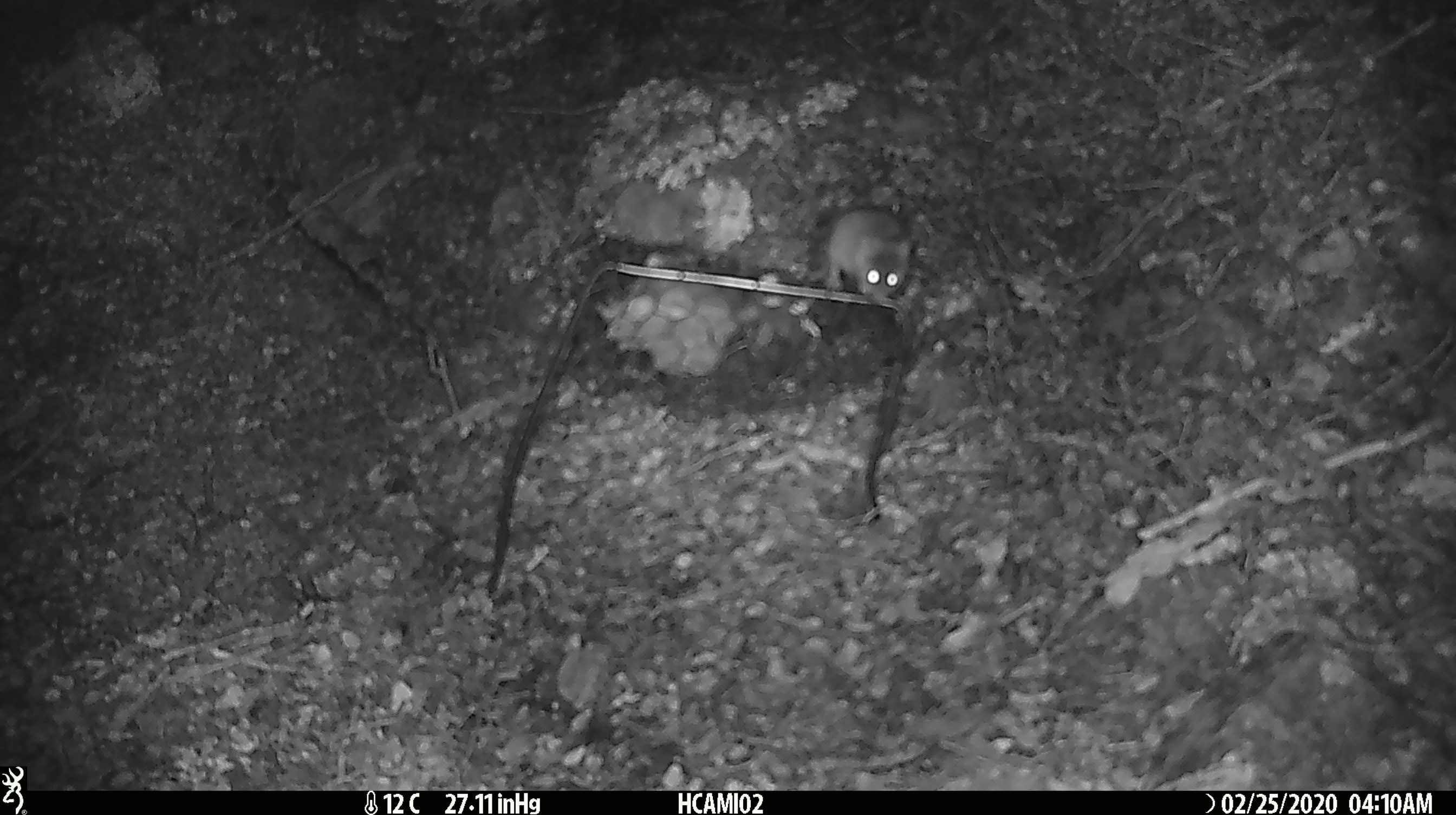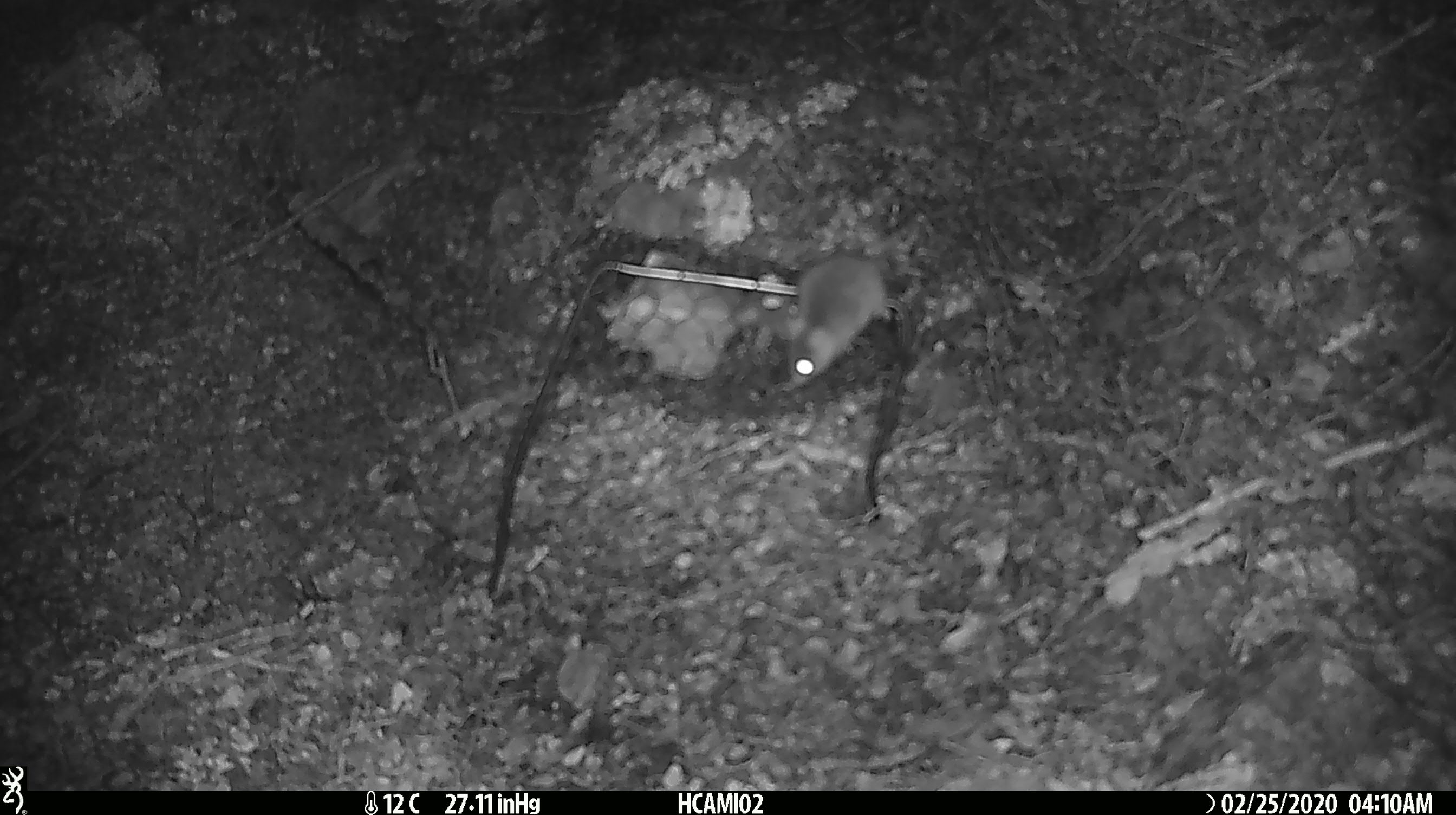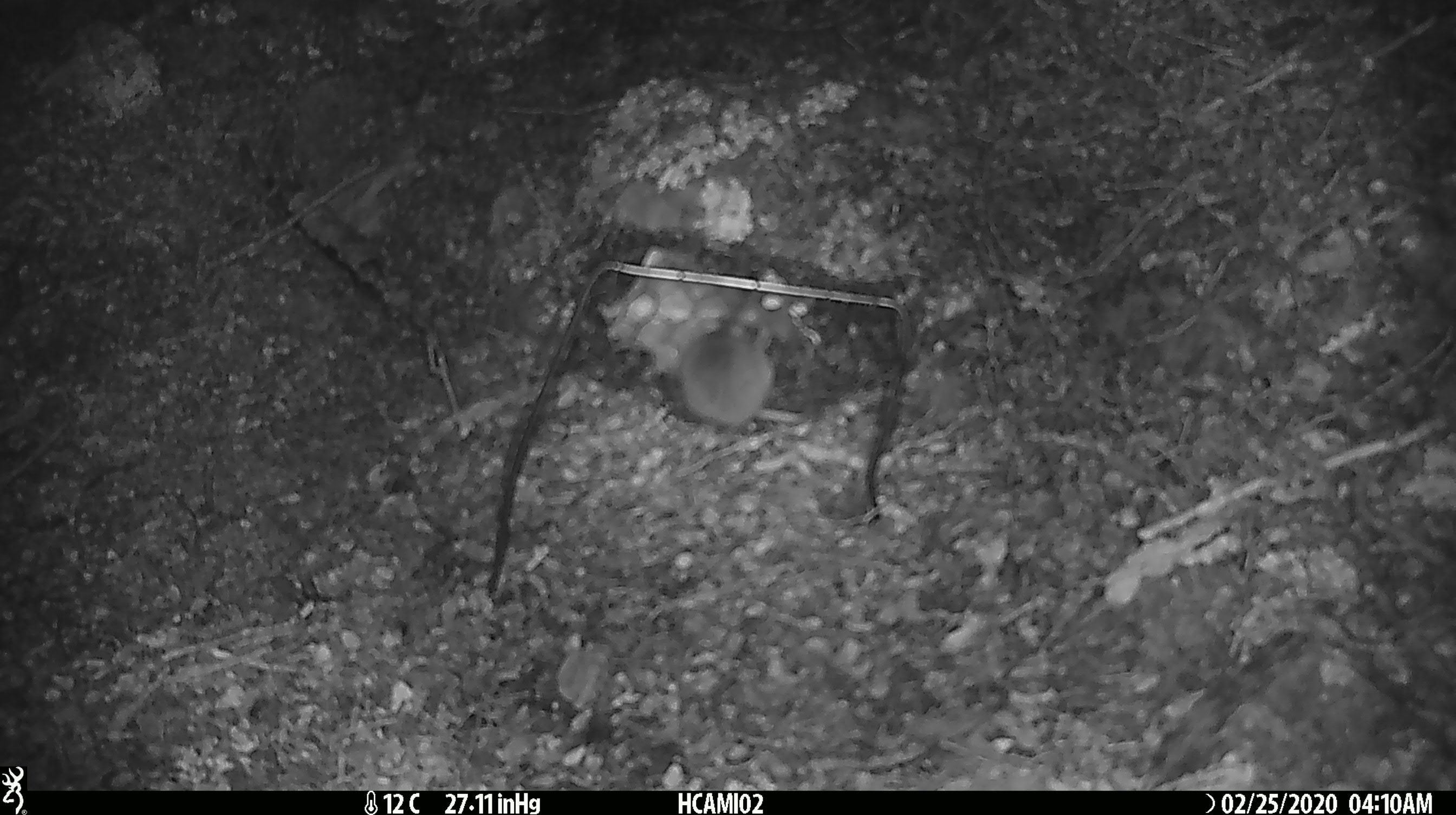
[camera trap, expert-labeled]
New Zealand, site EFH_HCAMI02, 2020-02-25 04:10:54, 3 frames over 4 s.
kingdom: Animalia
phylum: Chordata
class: Mammalia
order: Rodentia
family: Muridae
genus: Mus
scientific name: Mus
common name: mouse